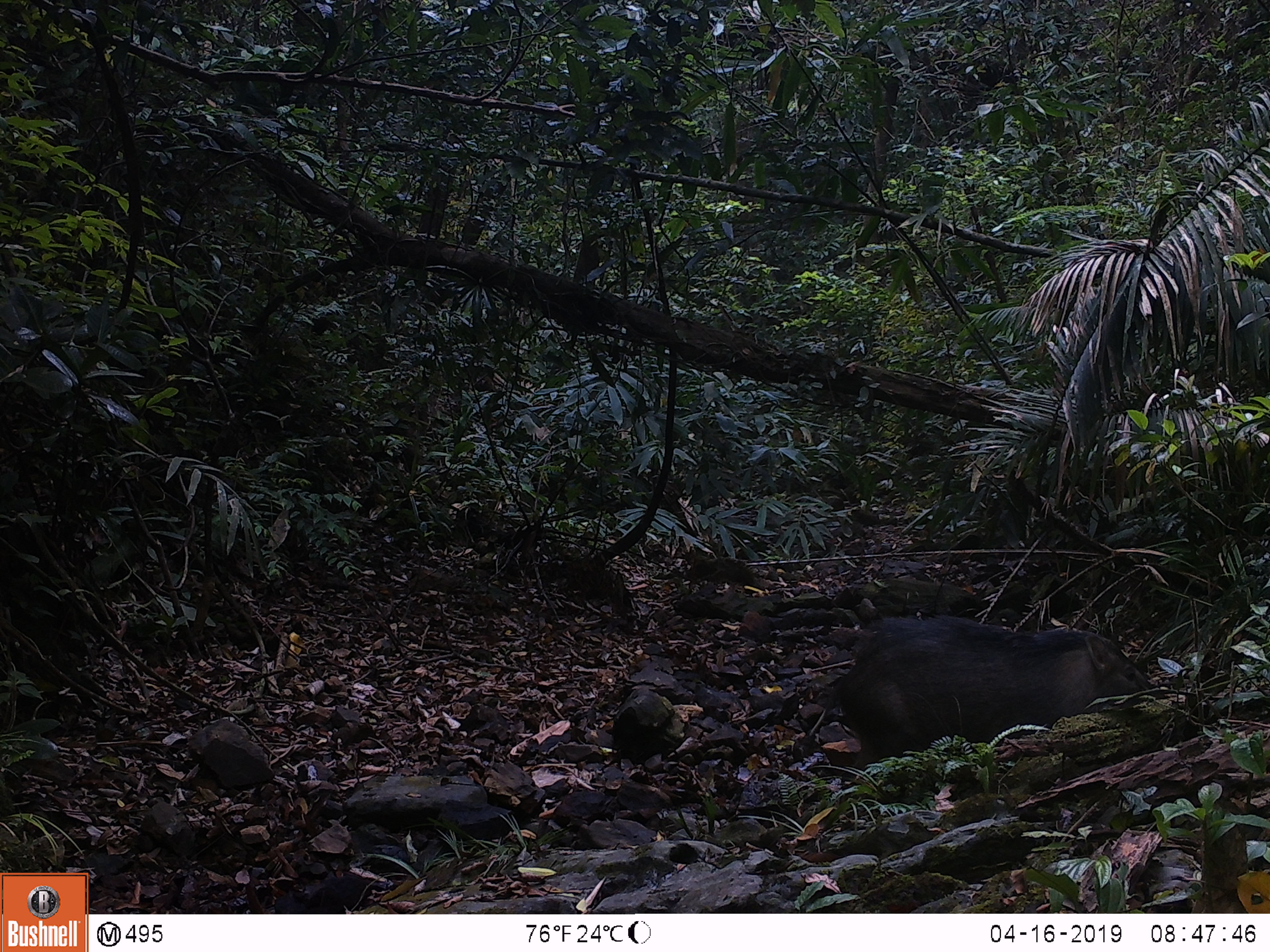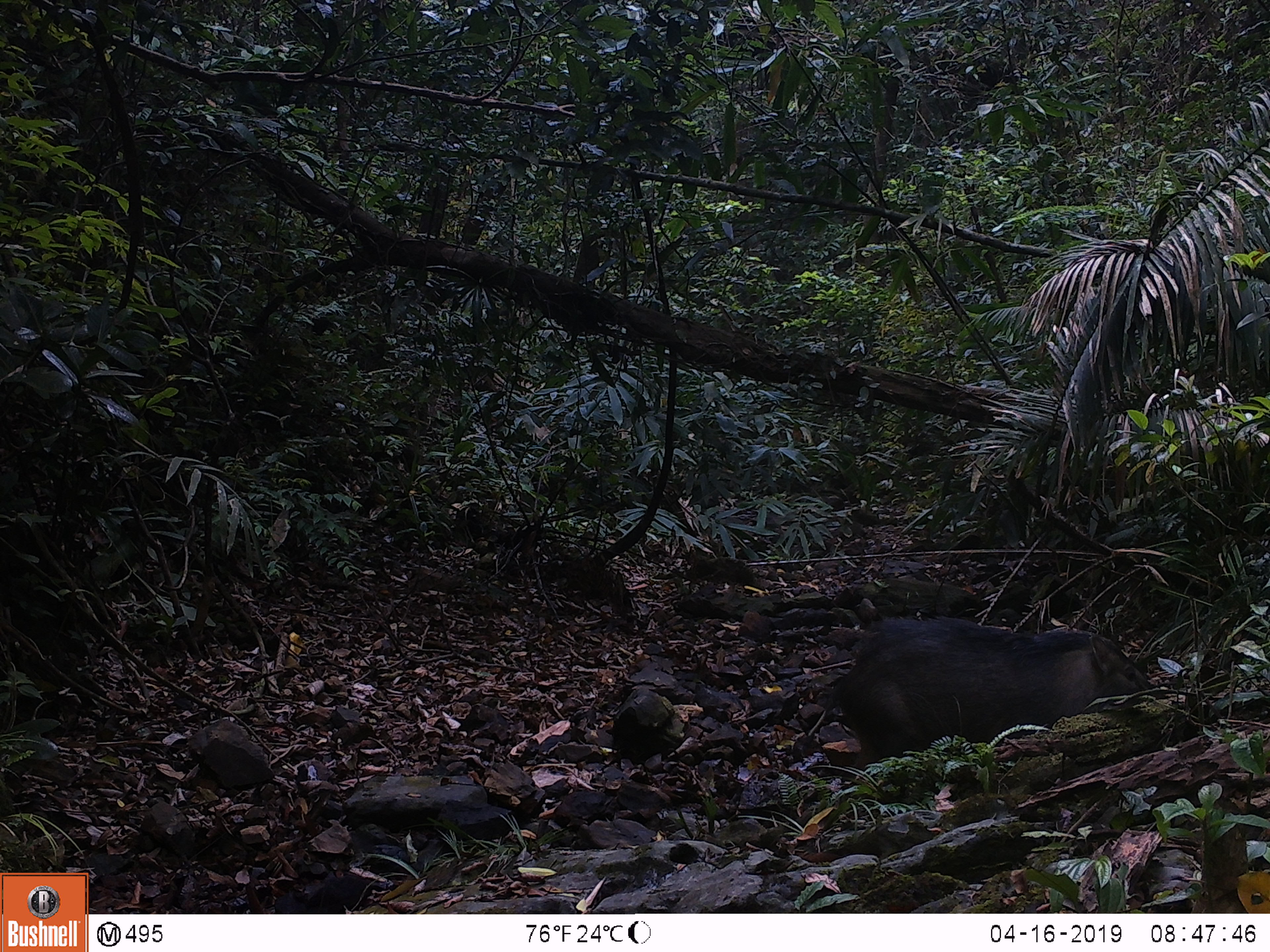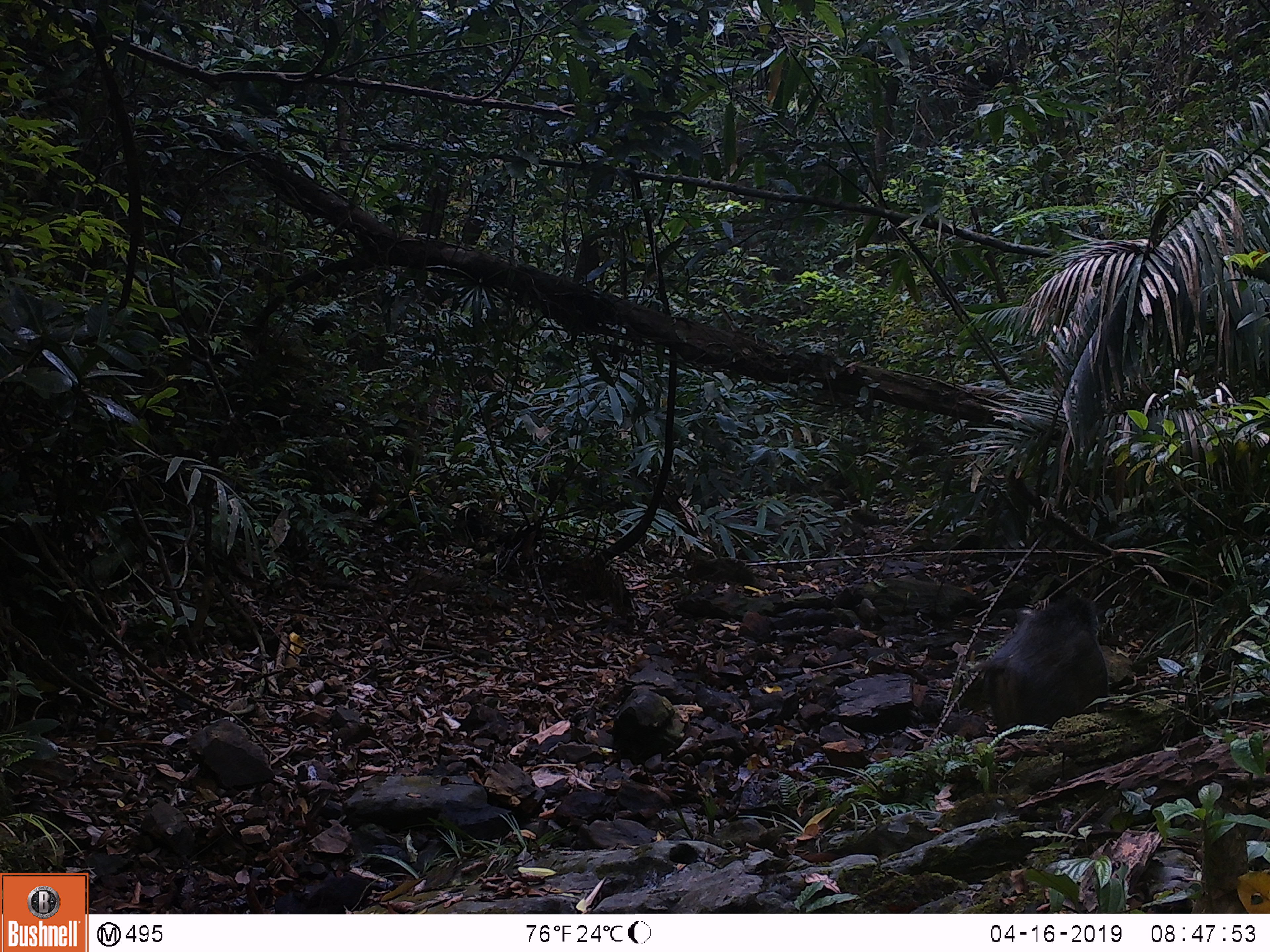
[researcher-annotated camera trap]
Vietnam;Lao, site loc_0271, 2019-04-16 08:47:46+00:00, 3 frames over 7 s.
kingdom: Animalia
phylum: Chordata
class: Mammalia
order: Artiodactyla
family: Suidae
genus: Sus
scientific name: Sus scrofa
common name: eurasian wild pig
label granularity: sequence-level